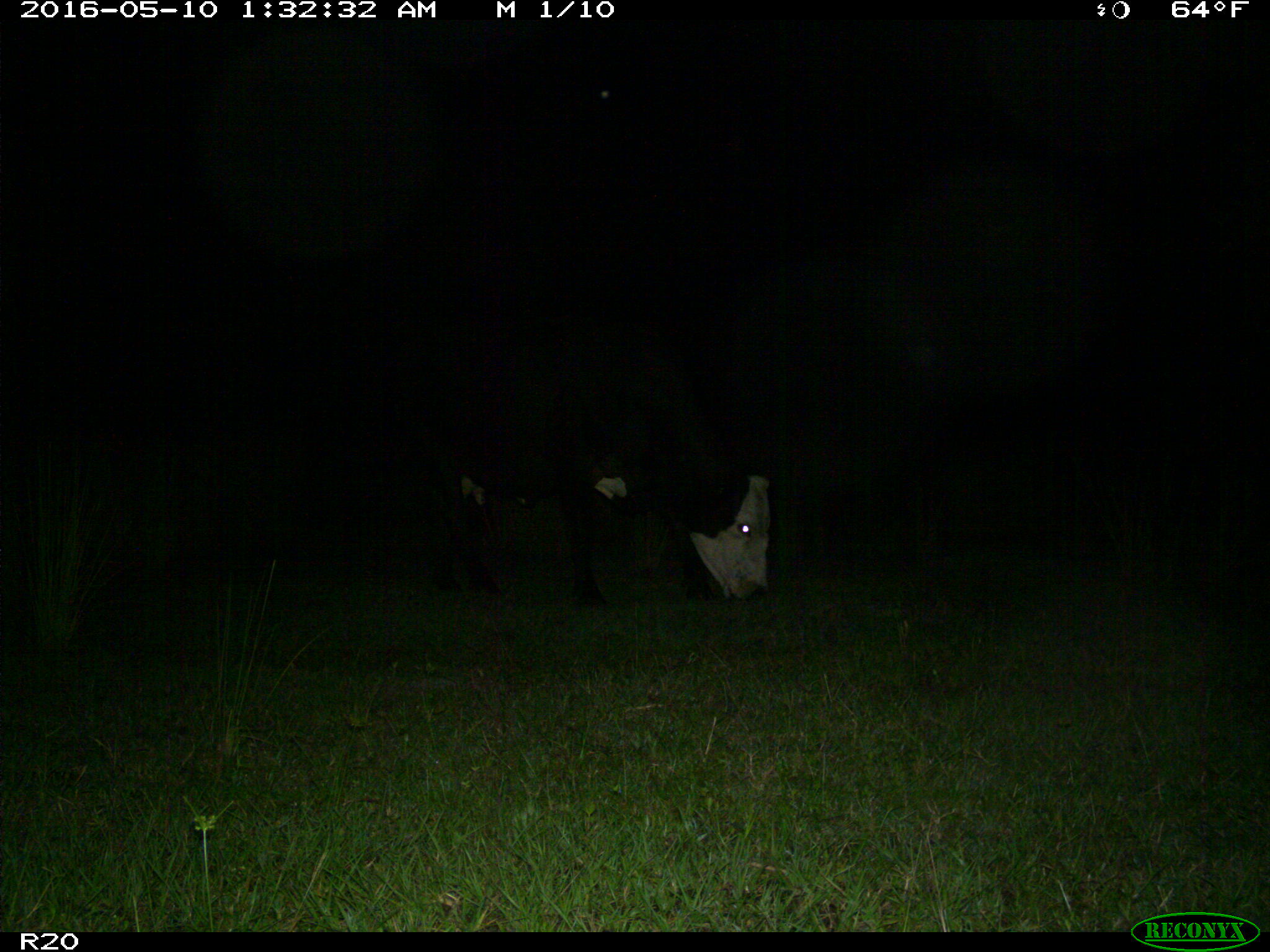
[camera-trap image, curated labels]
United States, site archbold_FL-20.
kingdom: Animalia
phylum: Chordata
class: Mammalia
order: Artiodactyla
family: Bovidae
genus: Bos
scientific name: Bos taurus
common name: domestic cow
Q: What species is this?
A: Bos taurus (domestic cow).